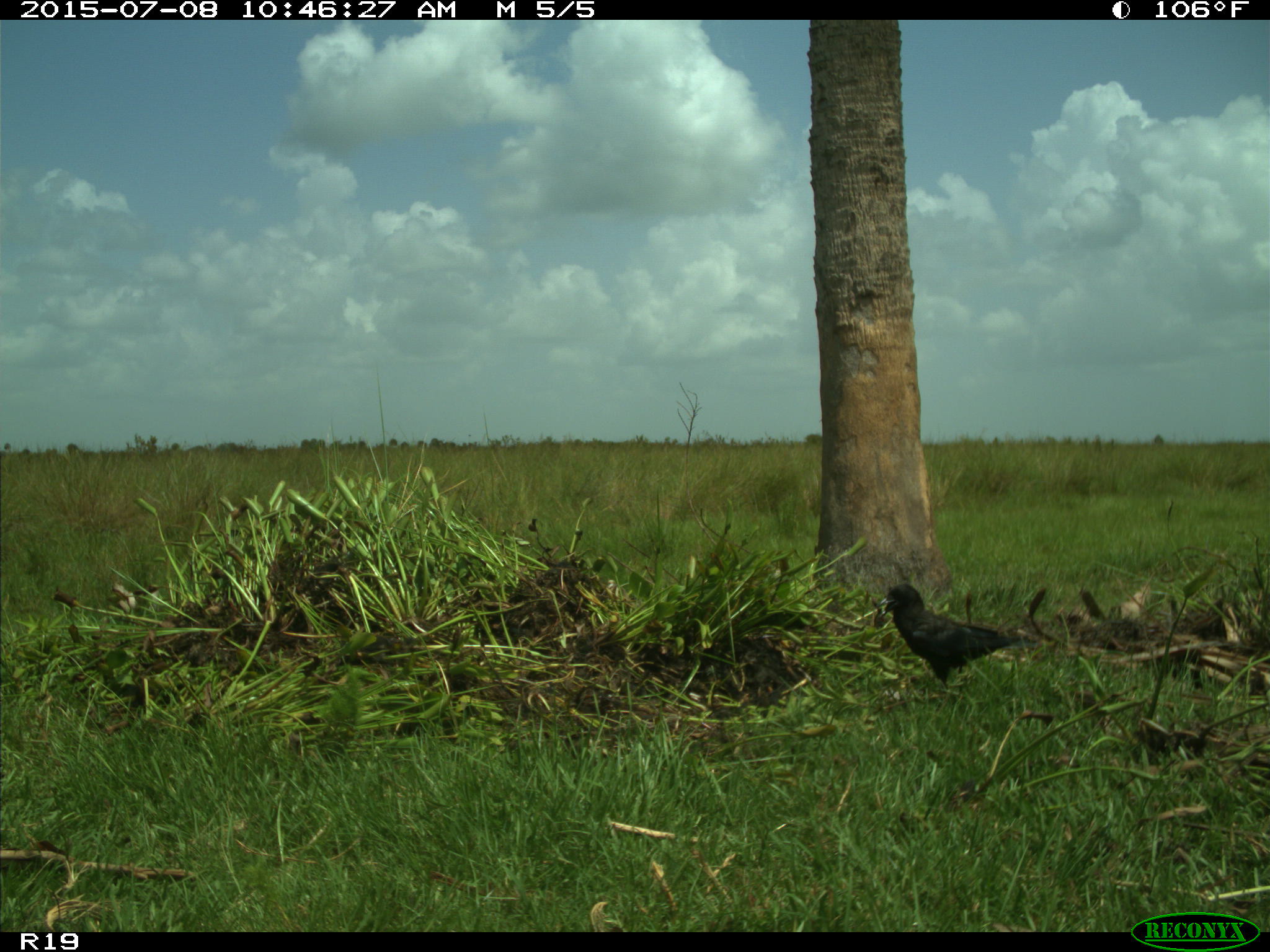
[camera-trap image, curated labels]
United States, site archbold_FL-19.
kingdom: Animalia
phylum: Chordata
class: Aves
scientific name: Aves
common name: birds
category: unidentified bird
Unidentified bird (birds) (Aves).